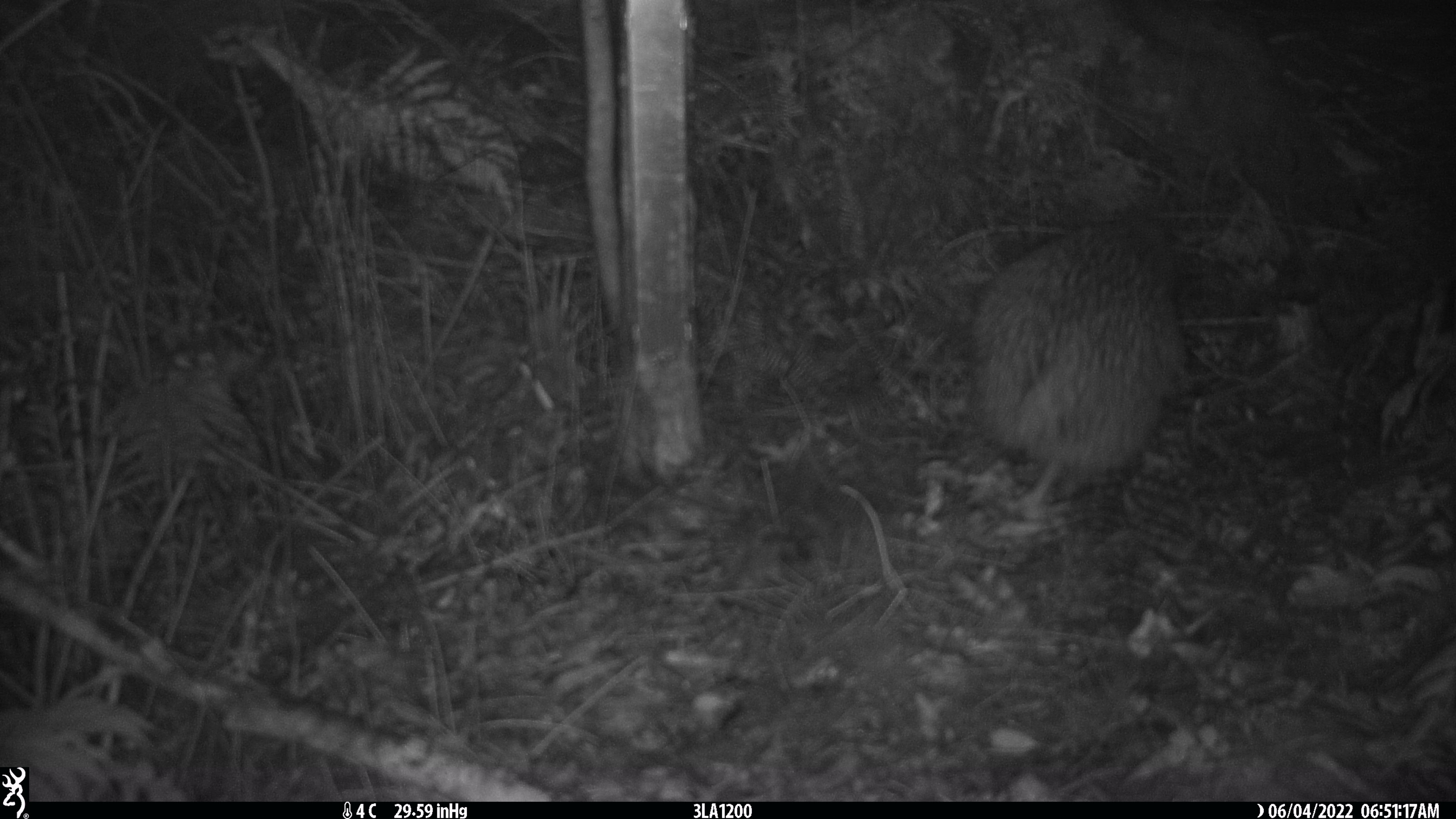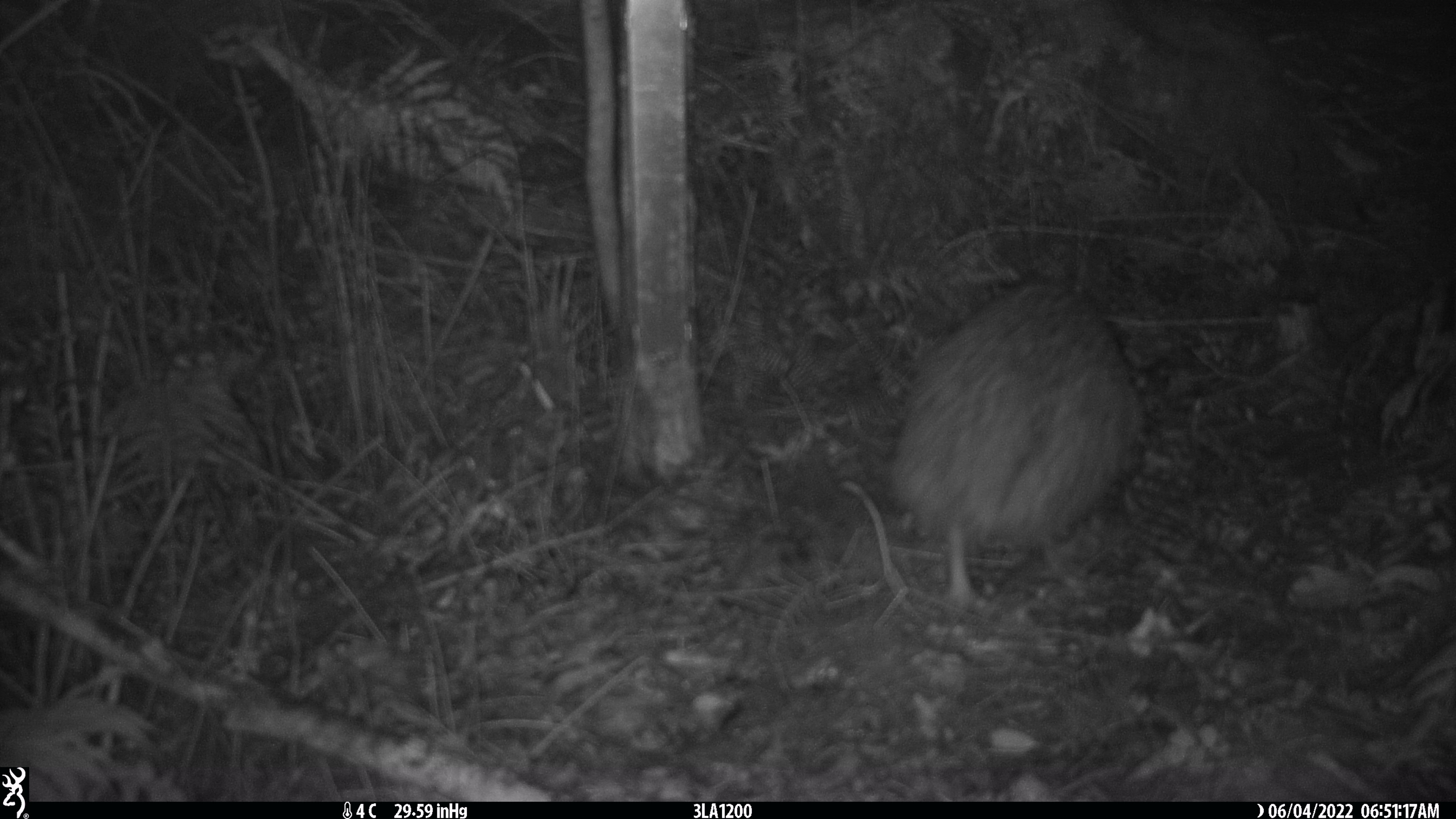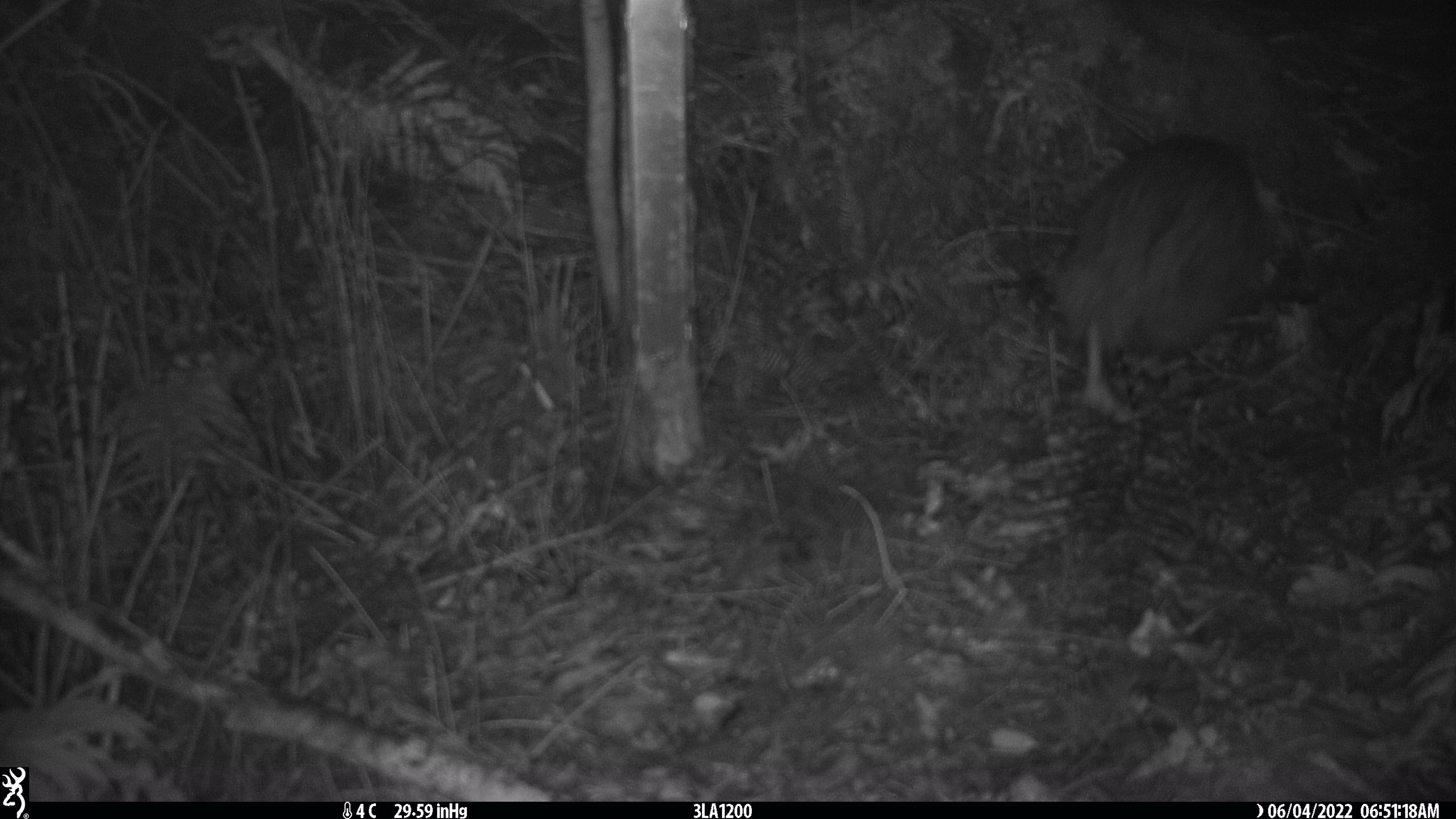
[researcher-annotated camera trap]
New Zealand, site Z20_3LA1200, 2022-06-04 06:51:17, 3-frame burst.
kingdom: Animalia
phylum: Chordata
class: Aves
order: Apterygiformes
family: Apterygidae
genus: Apteryx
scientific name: Apteryx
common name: kiwi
Kiwi (Apteryx).